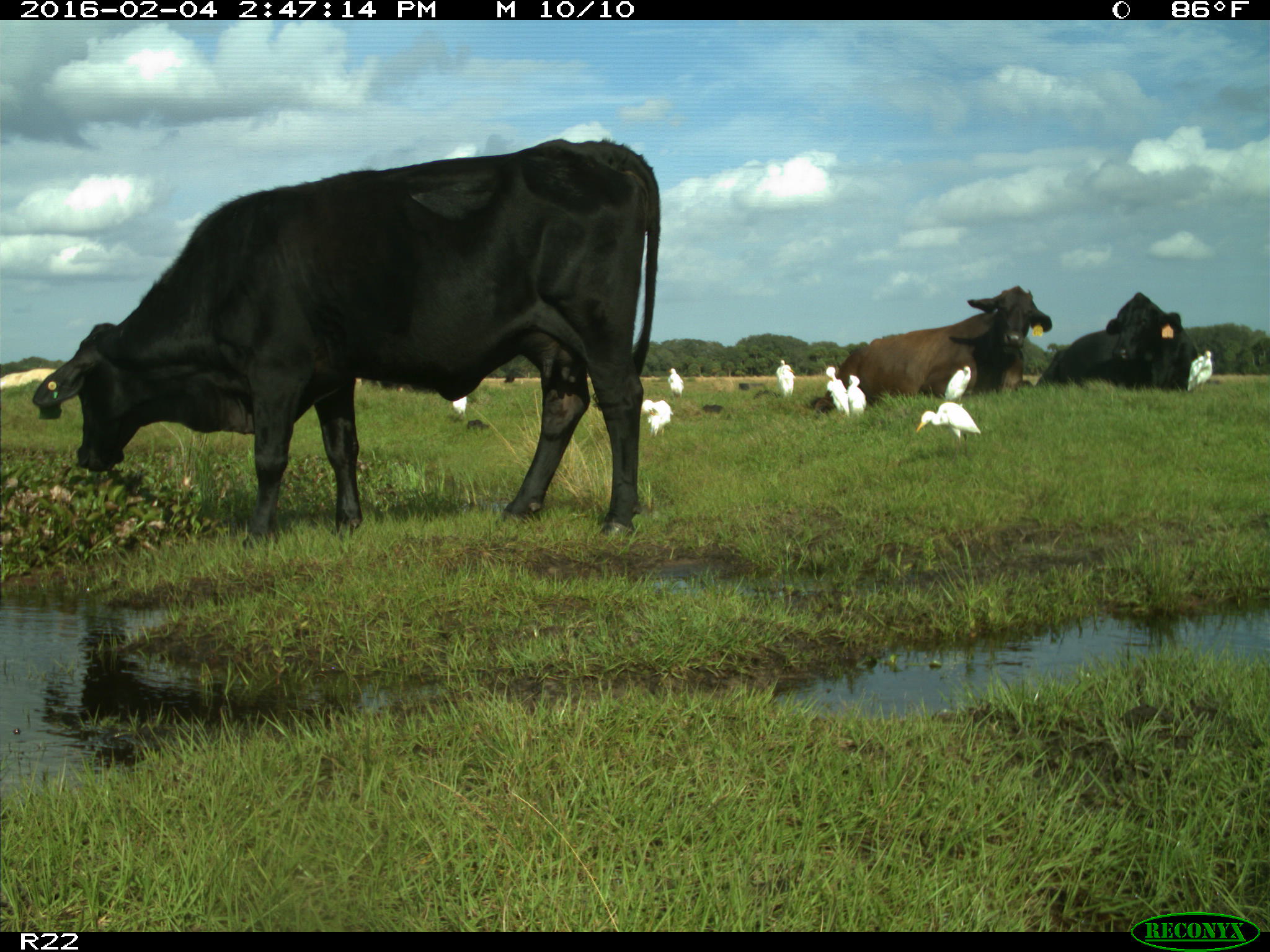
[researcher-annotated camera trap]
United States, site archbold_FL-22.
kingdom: Animalia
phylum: Chordata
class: Mammalia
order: Artiodactyla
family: Bovidae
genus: Bos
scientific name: Bos taurus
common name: domestic cow